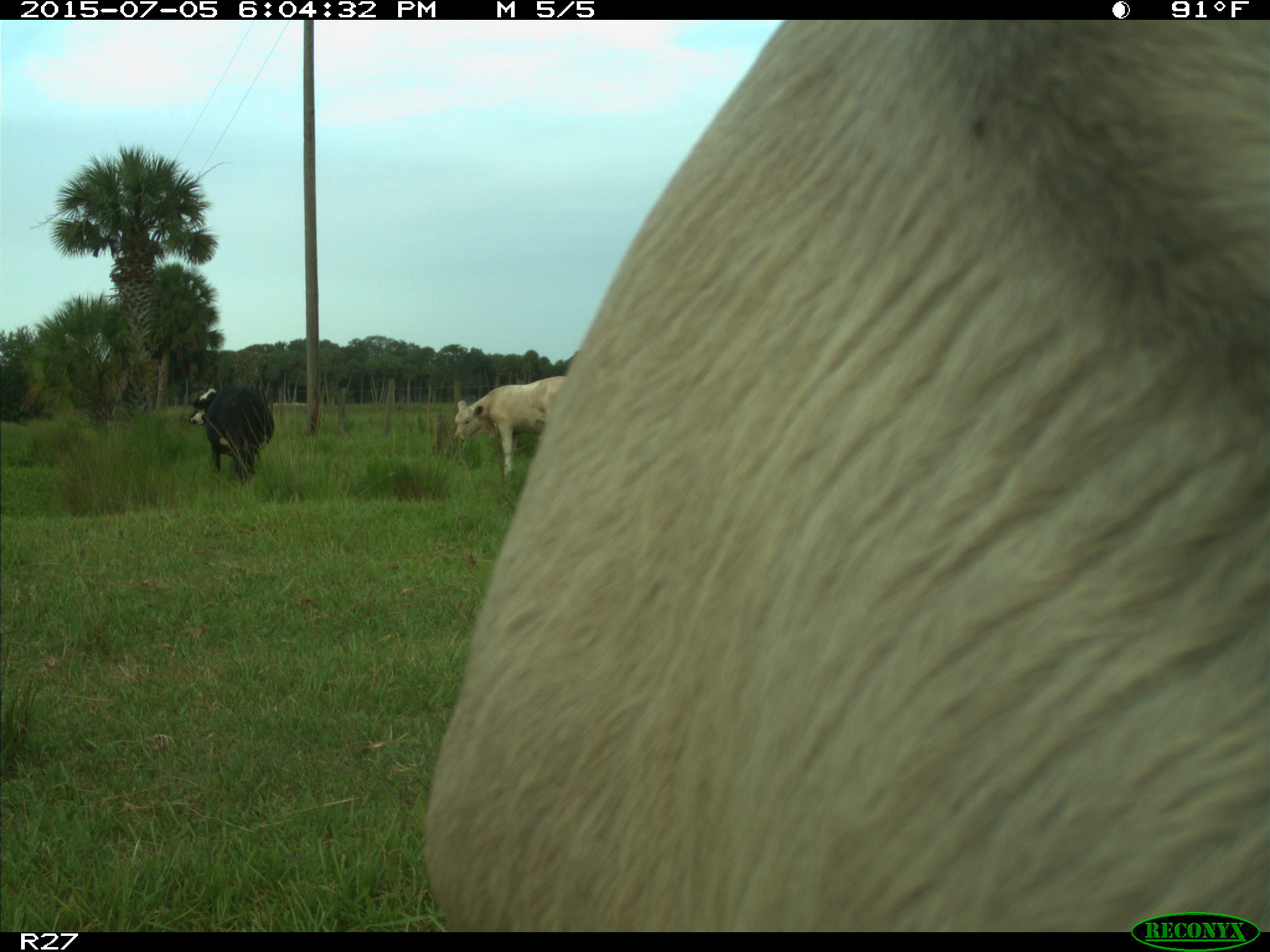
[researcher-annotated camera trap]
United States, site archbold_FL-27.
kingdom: Animalia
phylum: Chordata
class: Mammalia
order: Artiodactyla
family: Bovidae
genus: Bos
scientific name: Bos taurus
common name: domestic cow